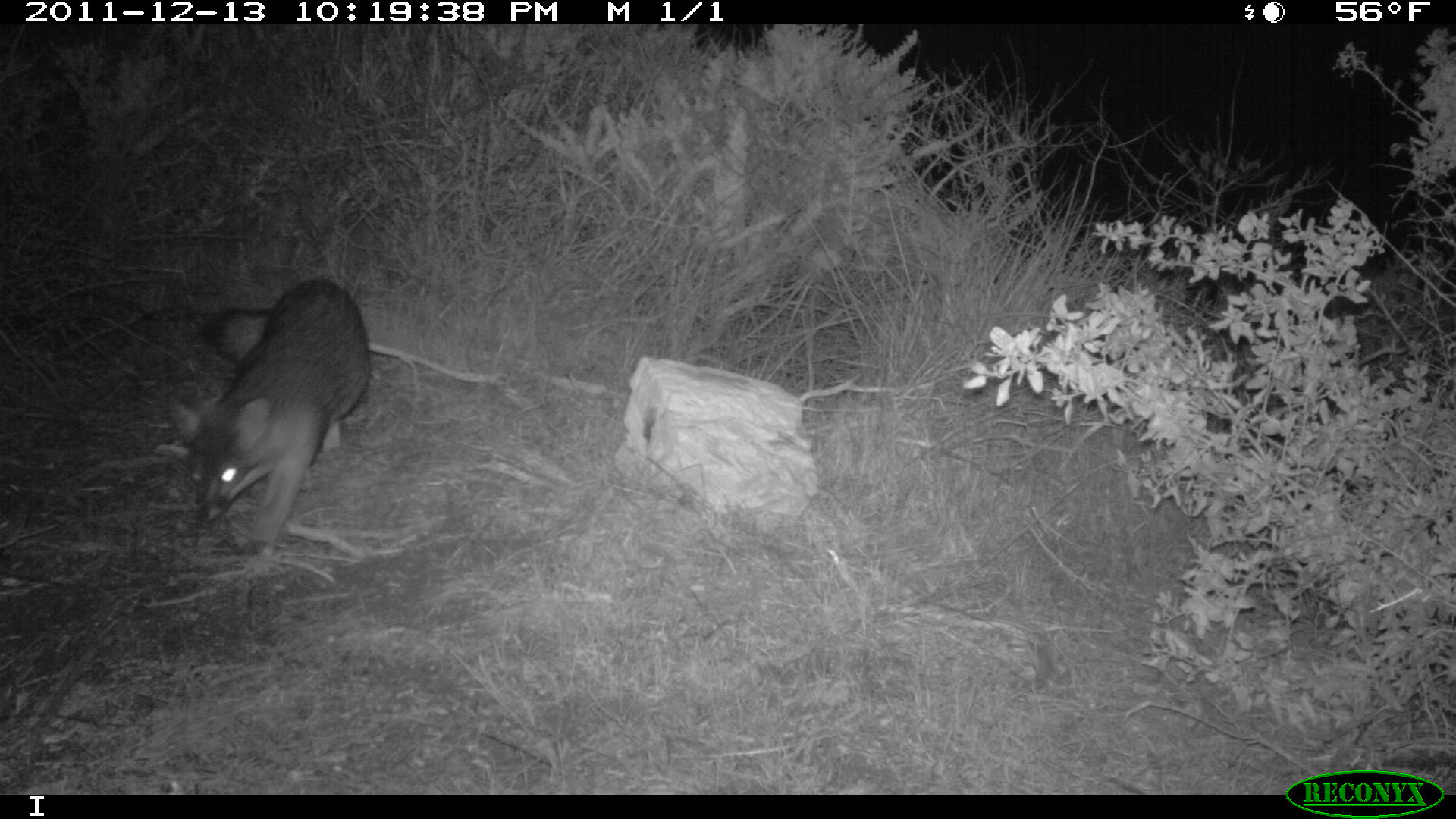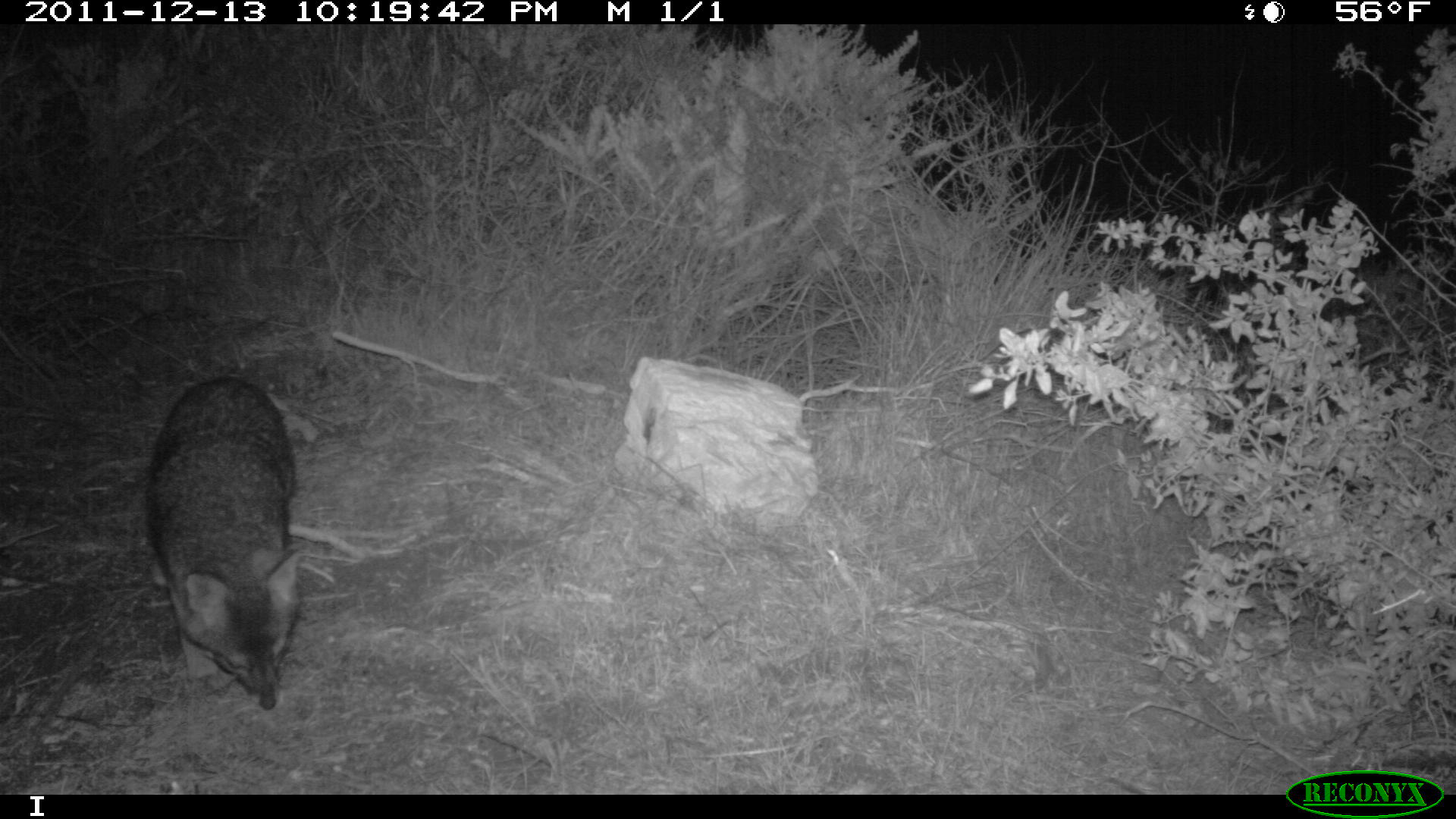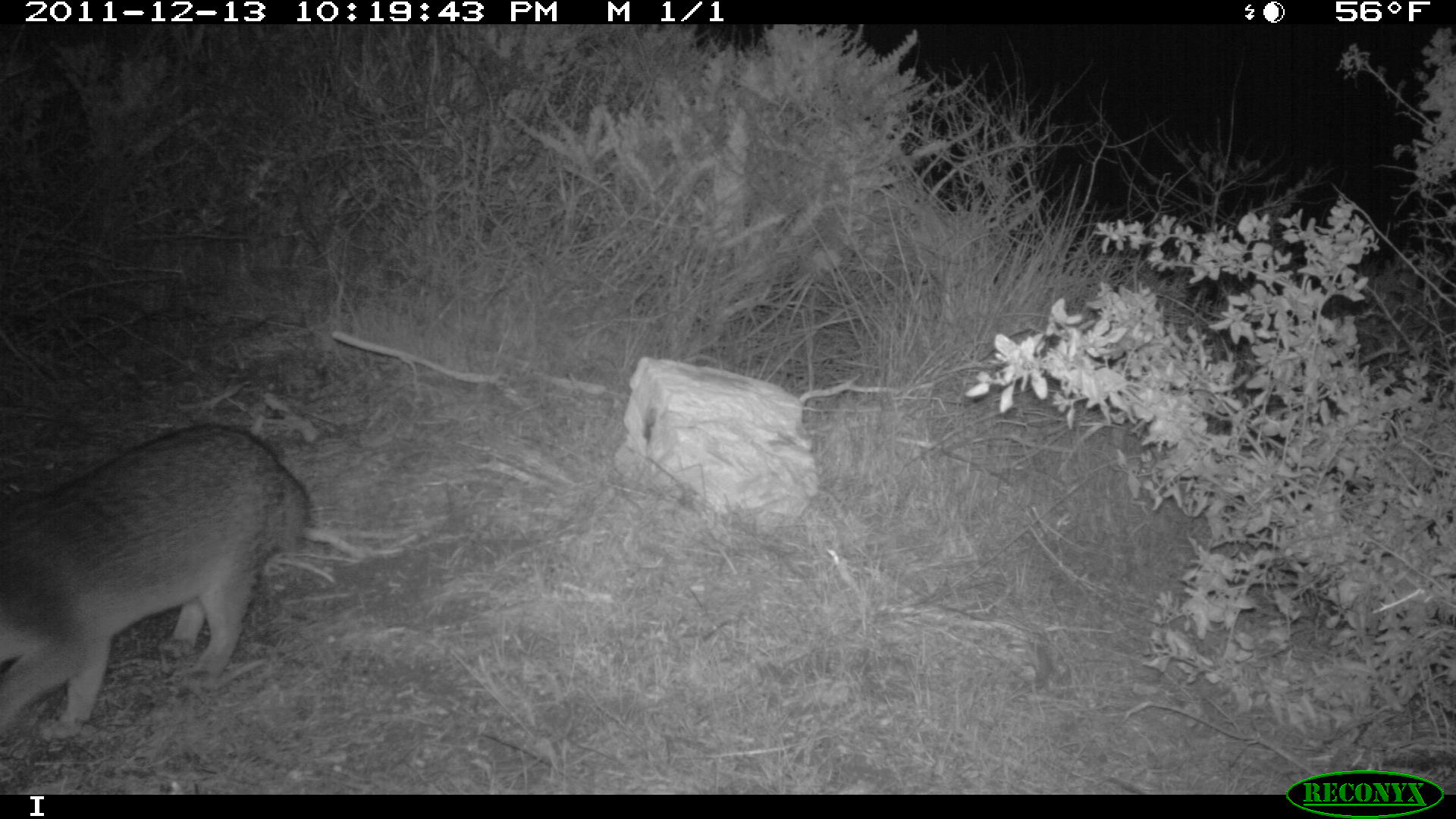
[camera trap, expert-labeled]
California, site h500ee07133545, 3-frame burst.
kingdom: Animalia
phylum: Chordata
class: Mammalia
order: Carnivora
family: Canidae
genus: Urocyon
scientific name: Urocyon littoralis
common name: island fox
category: fox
Fox (island fox) (Urocyon littoralis).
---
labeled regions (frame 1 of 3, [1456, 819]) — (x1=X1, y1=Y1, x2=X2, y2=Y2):
fox: (x1=169, y1=276, x2=372, y2=553)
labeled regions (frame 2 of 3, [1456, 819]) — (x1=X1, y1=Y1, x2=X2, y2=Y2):
fox: (x1=145, y1=374, x2=312, y2=709)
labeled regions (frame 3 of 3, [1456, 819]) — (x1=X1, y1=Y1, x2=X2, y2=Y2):
fox: (x1=0, y1=422, x2=309, y2=739)